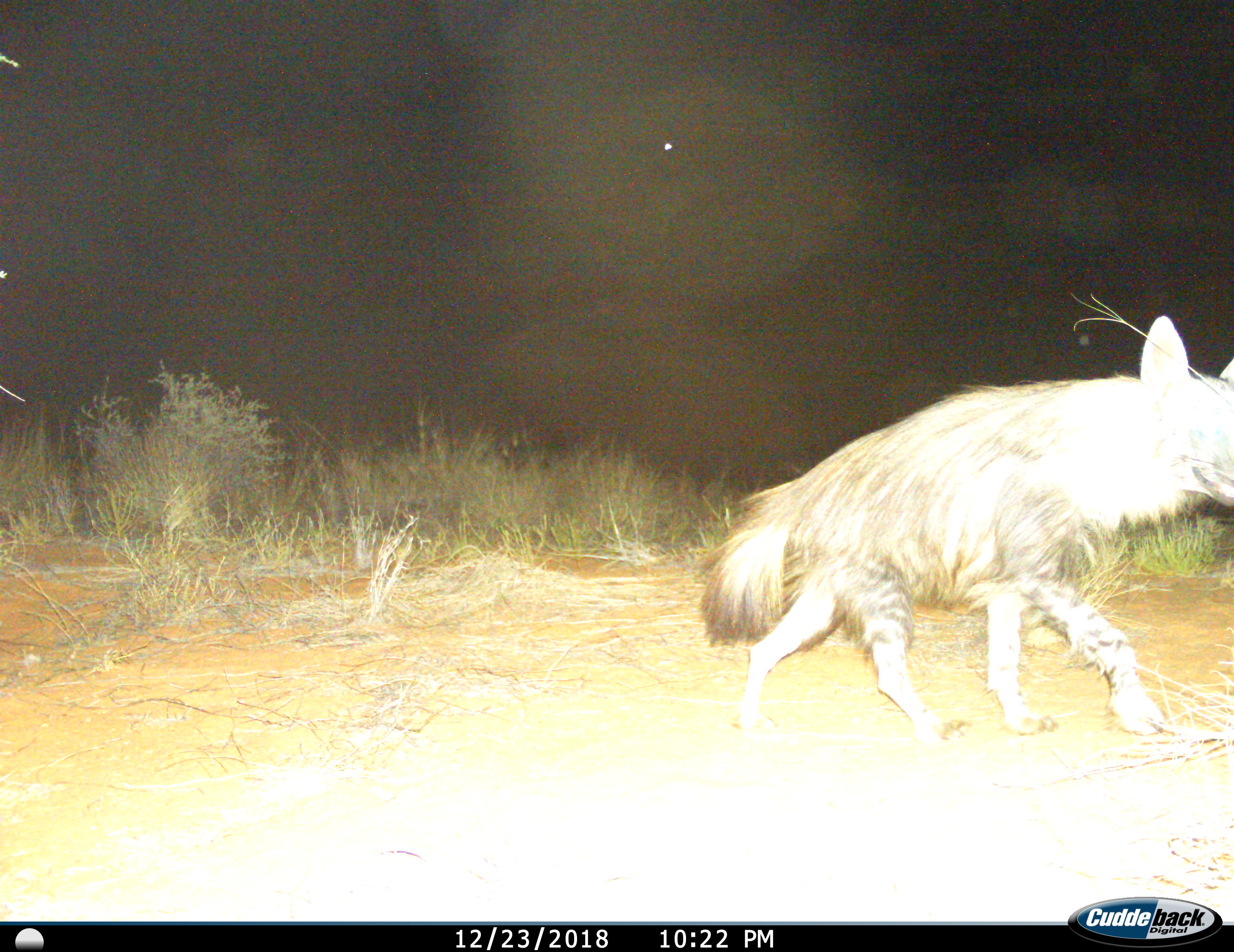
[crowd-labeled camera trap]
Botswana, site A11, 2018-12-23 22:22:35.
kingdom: Animalia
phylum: Chordata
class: Mammalia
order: Carnivora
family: Hyaenidae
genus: Parahyaena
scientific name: Parahyaena brunnea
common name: brown hyena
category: hyenabrown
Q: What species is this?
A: Hyenabrown (brown hyena) (Parahyaena brunnea).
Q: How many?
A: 1.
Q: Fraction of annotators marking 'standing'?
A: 0%.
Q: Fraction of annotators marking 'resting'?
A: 0%.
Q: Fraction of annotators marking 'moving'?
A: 100%.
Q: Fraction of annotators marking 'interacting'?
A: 0%.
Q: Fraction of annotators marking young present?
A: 0%.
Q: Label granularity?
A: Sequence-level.